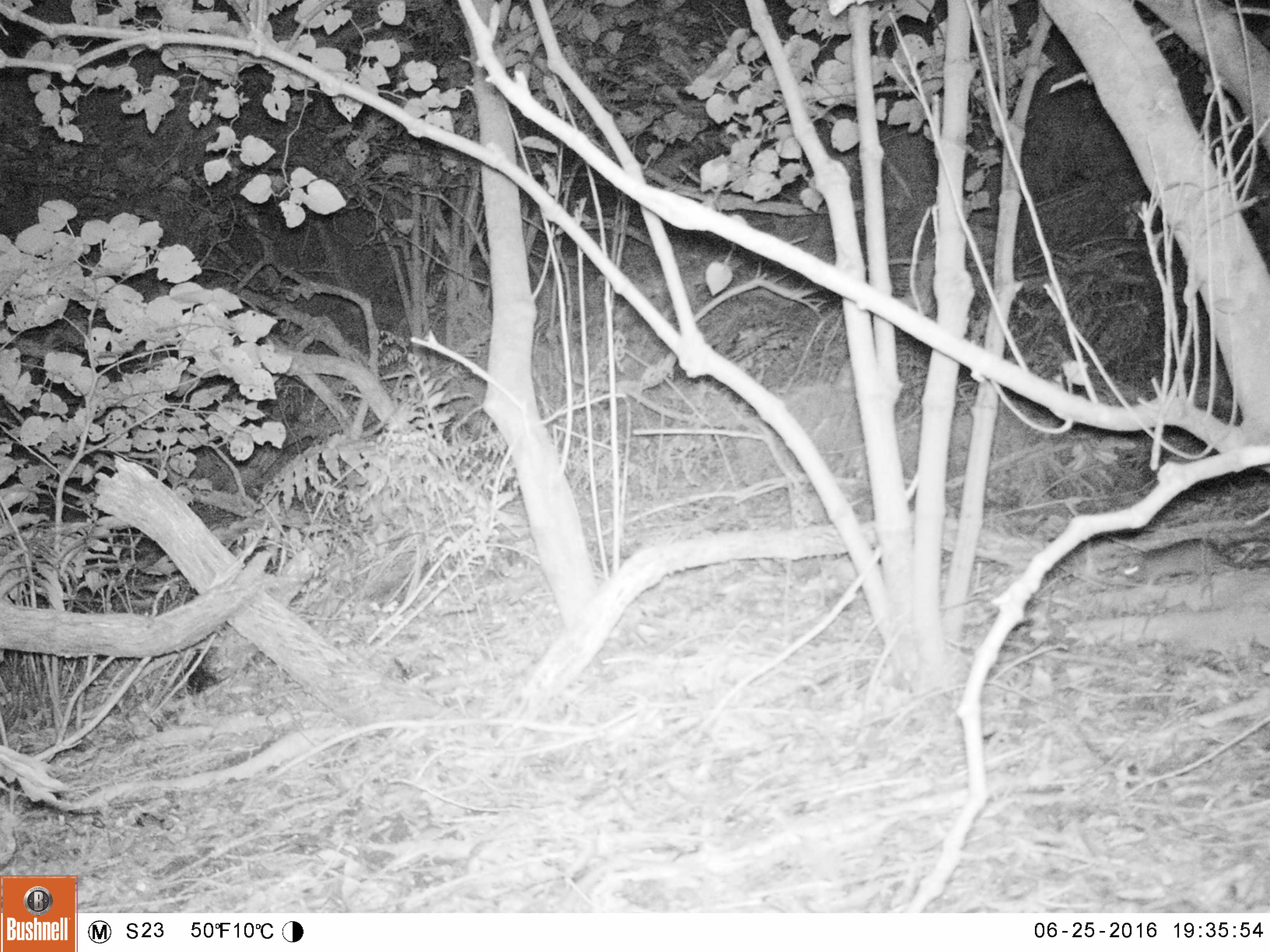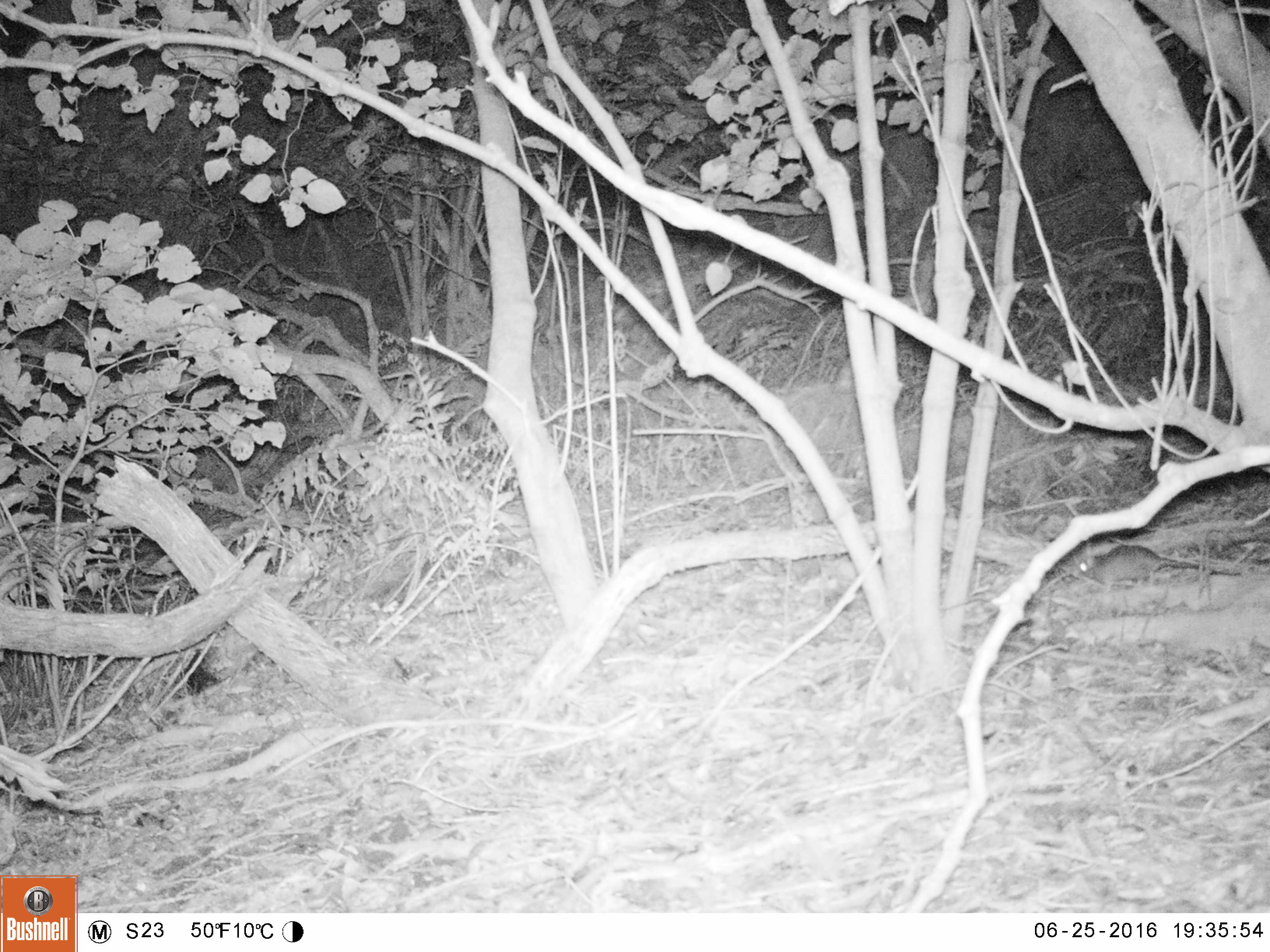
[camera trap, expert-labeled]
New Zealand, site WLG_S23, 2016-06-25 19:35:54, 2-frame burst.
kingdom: Animalia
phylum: Chordata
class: Mammalia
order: Rodentia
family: Muridae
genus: Rattus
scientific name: Rattus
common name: rat